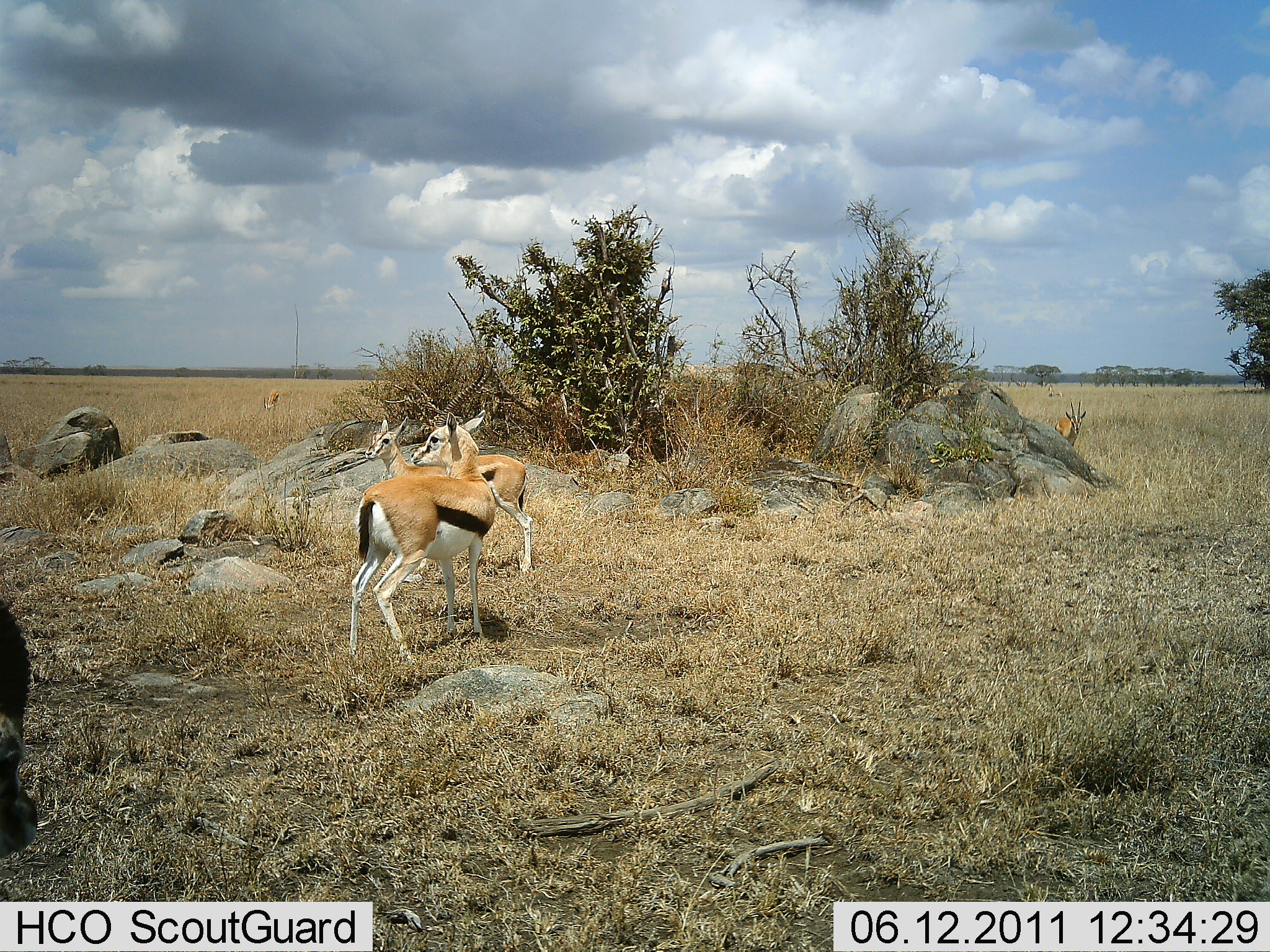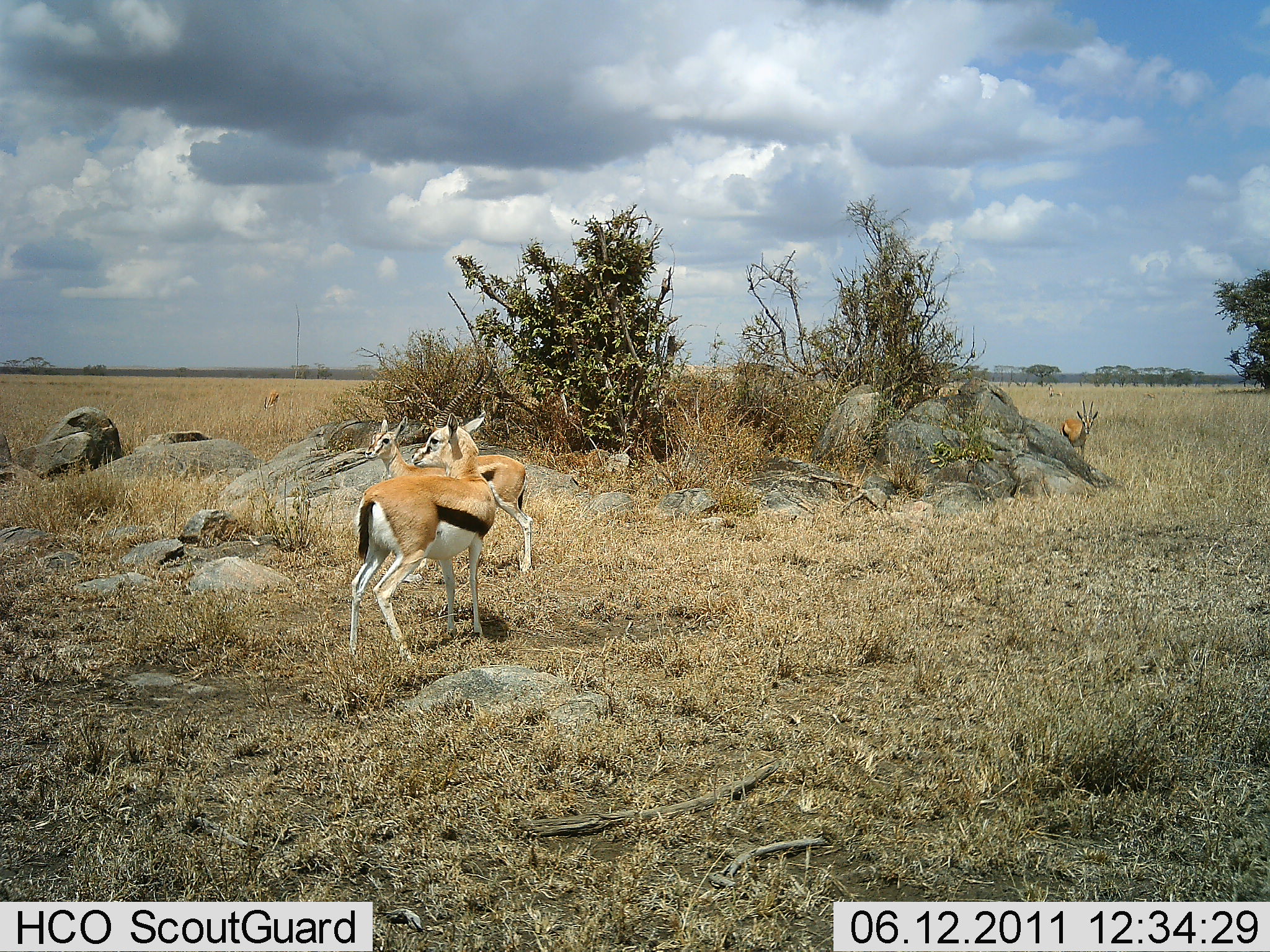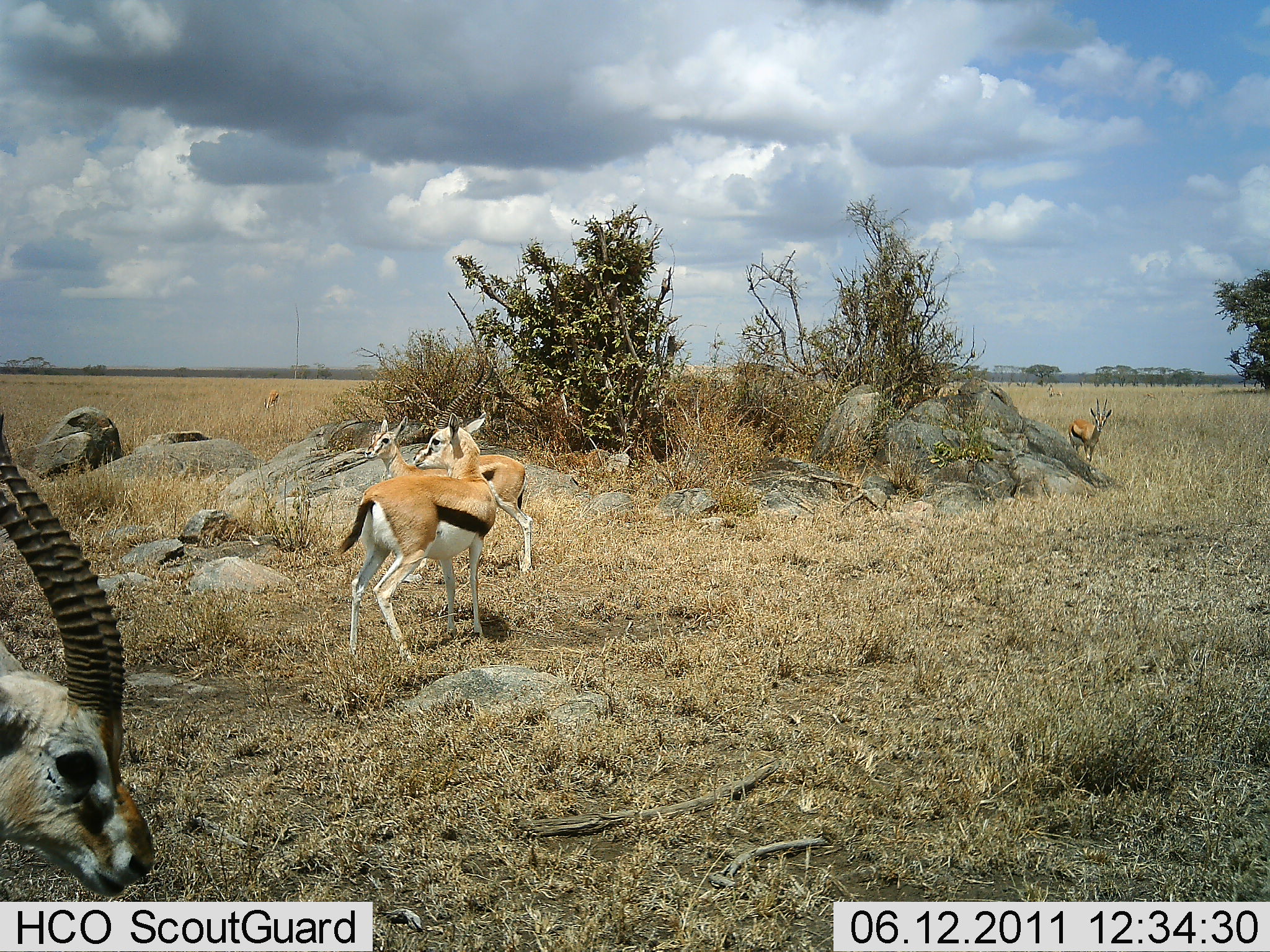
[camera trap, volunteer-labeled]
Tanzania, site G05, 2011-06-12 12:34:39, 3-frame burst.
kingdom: Animalia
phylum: Chordata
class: Mammalia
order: Artiodactyla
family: Bovidae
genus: Eudorcas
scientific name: Eudorcas thomsonii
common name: thomson's gazelle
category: gazellethomsons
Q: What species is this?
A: Gazellethomsons (thomson's gazelle) (Eudorcas thomsonii).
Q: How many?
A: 4.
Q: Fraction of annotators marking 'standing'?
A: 92%.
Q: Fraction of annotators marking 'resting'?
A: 0%.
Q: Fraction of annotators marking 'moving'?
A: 46%.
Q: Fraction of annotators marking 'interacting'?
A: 0%.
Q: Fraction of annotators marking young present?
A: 0%.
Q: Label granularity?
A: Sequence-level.